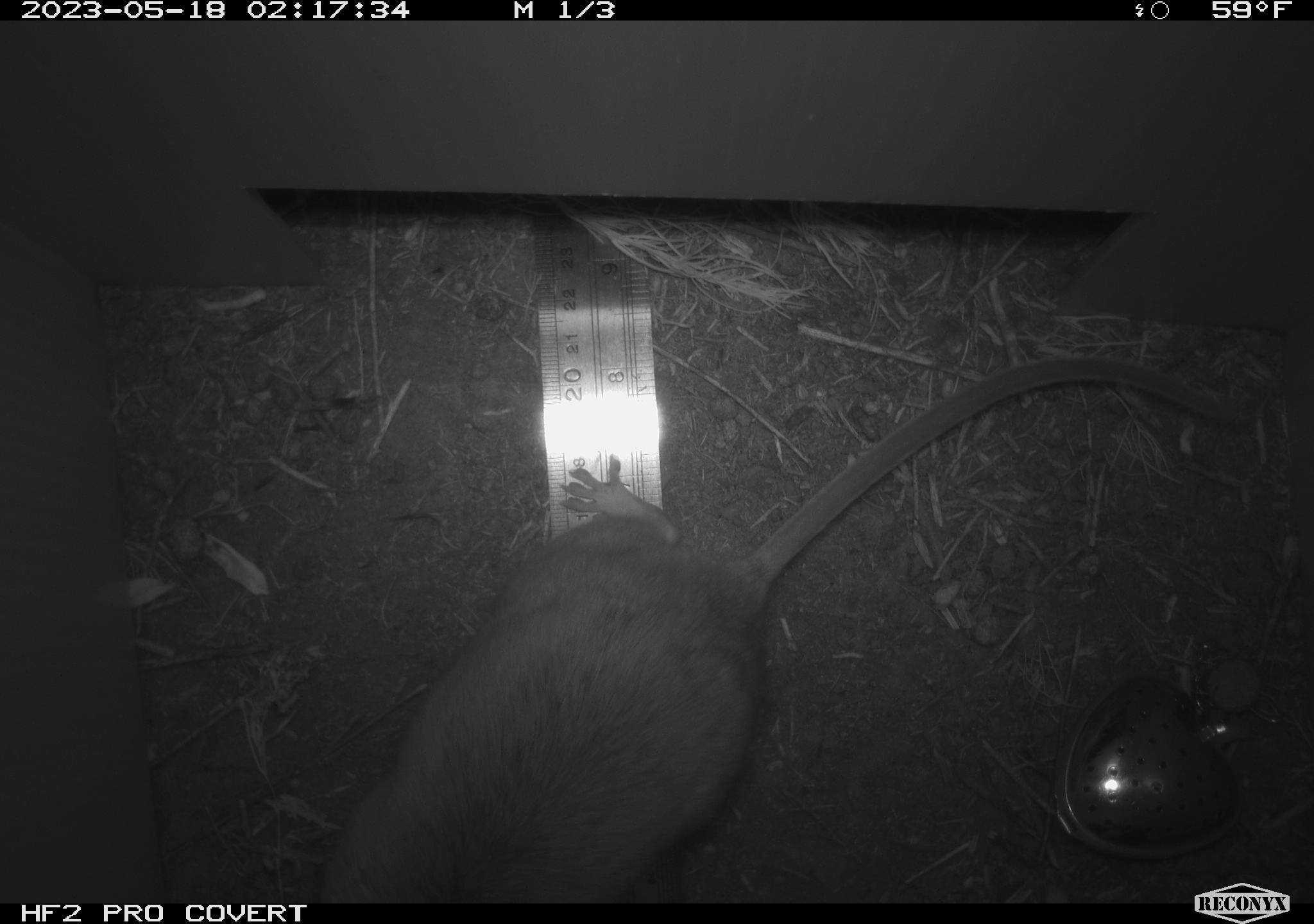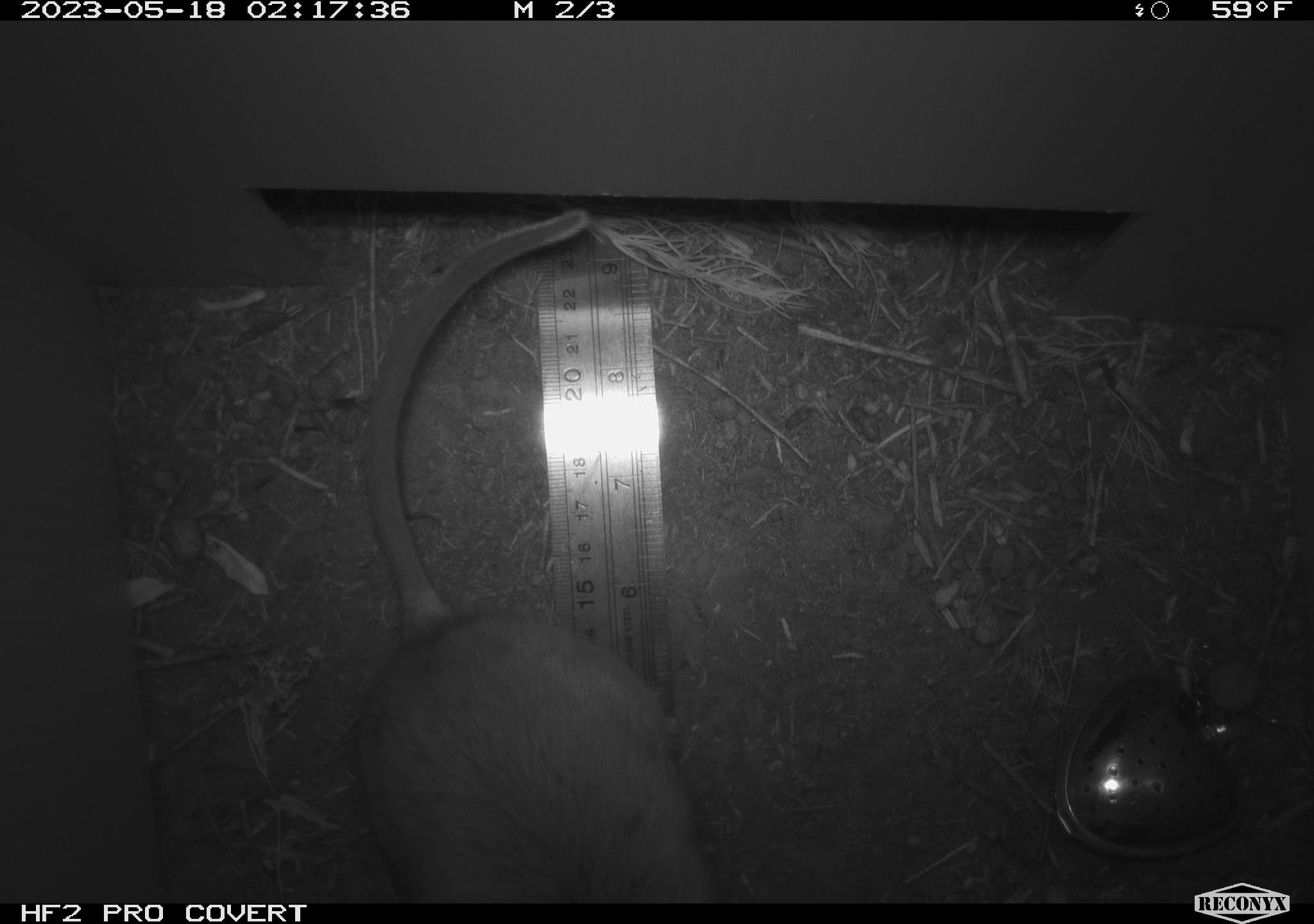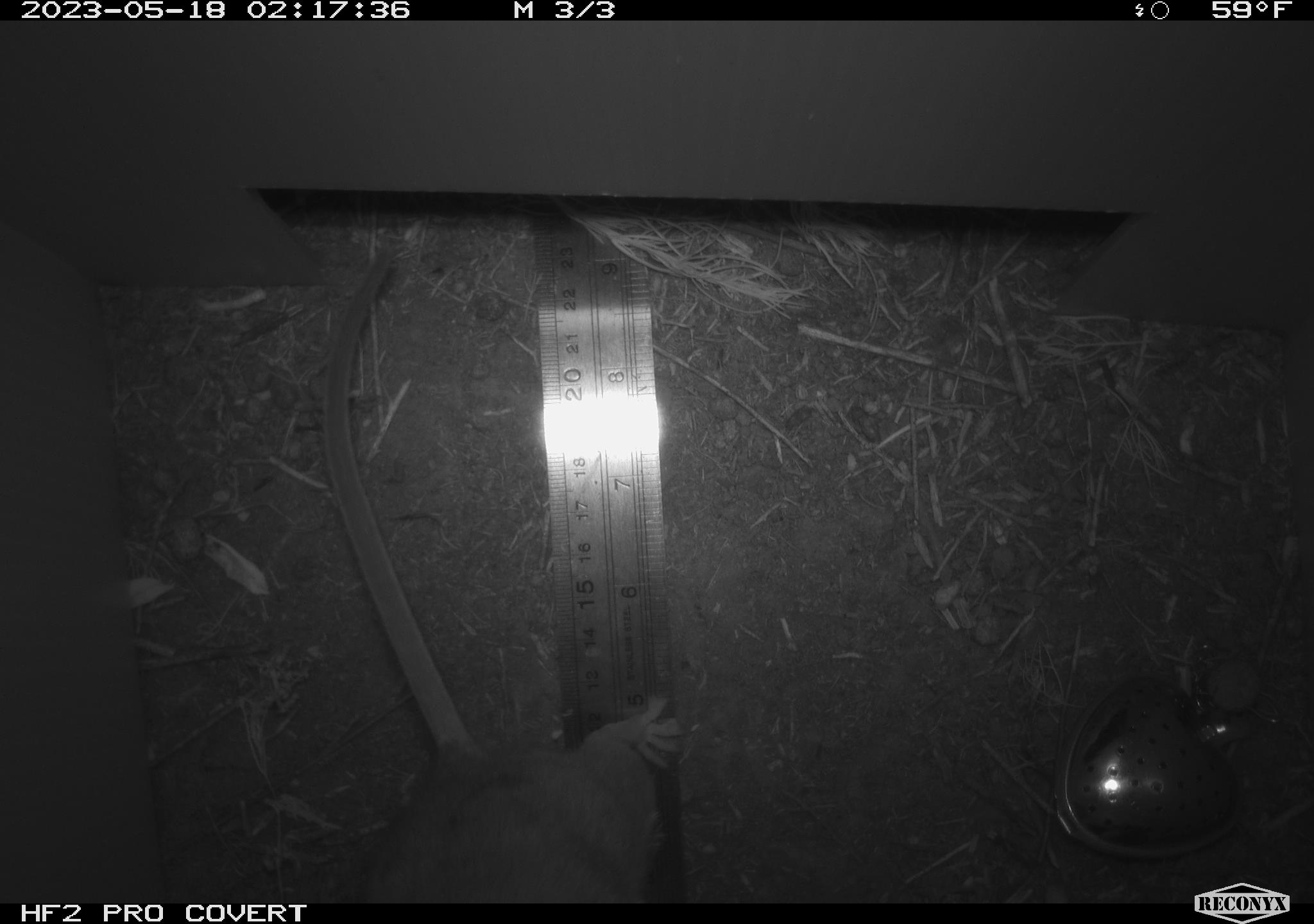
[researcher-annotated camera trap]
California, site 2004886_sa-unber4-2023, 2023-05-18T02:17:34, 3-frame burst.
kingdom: Animalia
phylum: Chordata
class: Mammalia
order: Rodentia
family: Cricetidae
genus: Neotoma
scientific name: Neotoma lepida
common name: desert woodrat